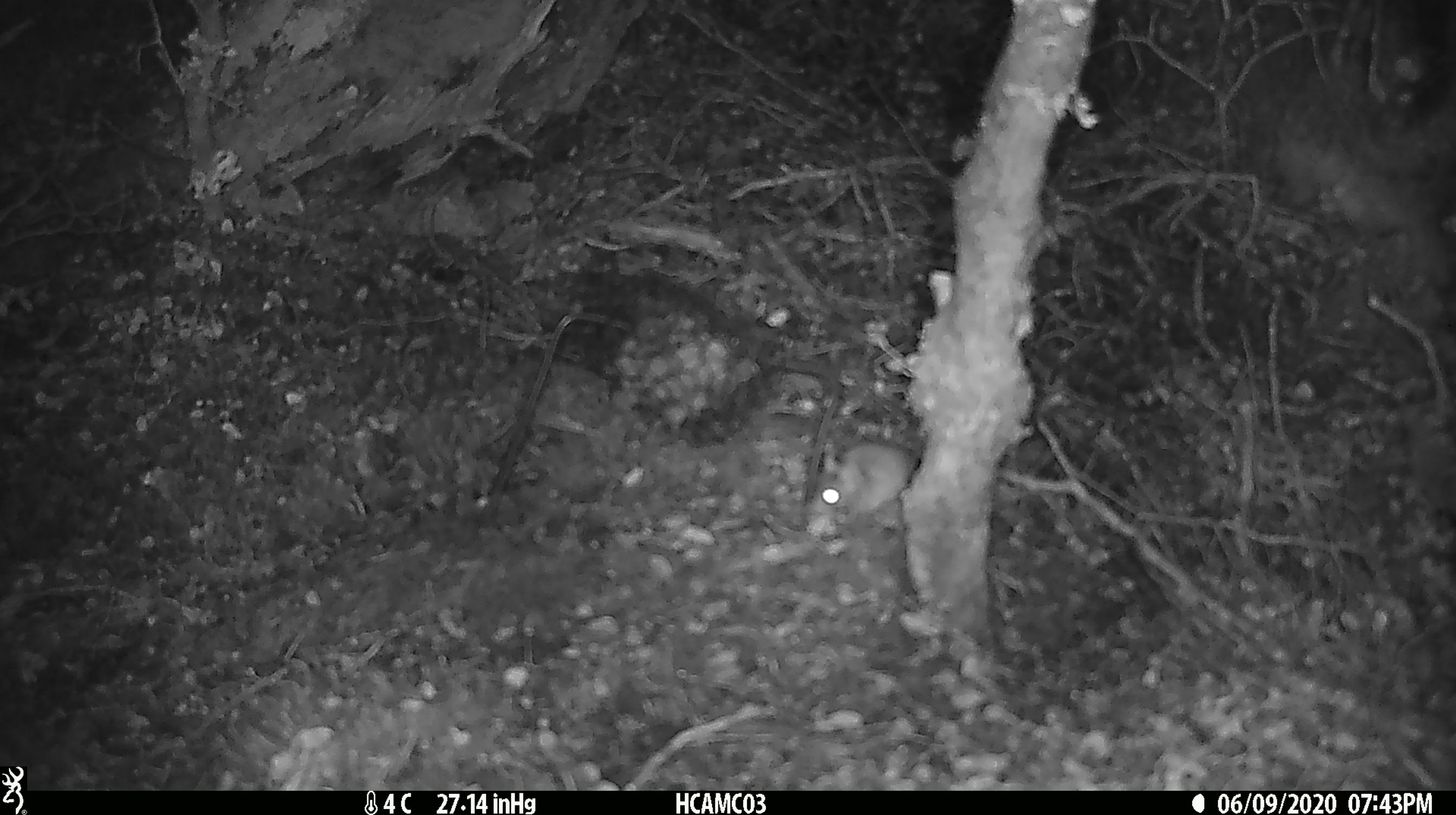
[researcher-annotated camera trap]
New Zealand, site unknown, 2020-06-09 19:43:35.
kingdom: Animalia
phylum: Chordata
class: Mammalia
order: Rodentia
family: Muridae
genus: Mus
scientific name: Mus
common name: mouse